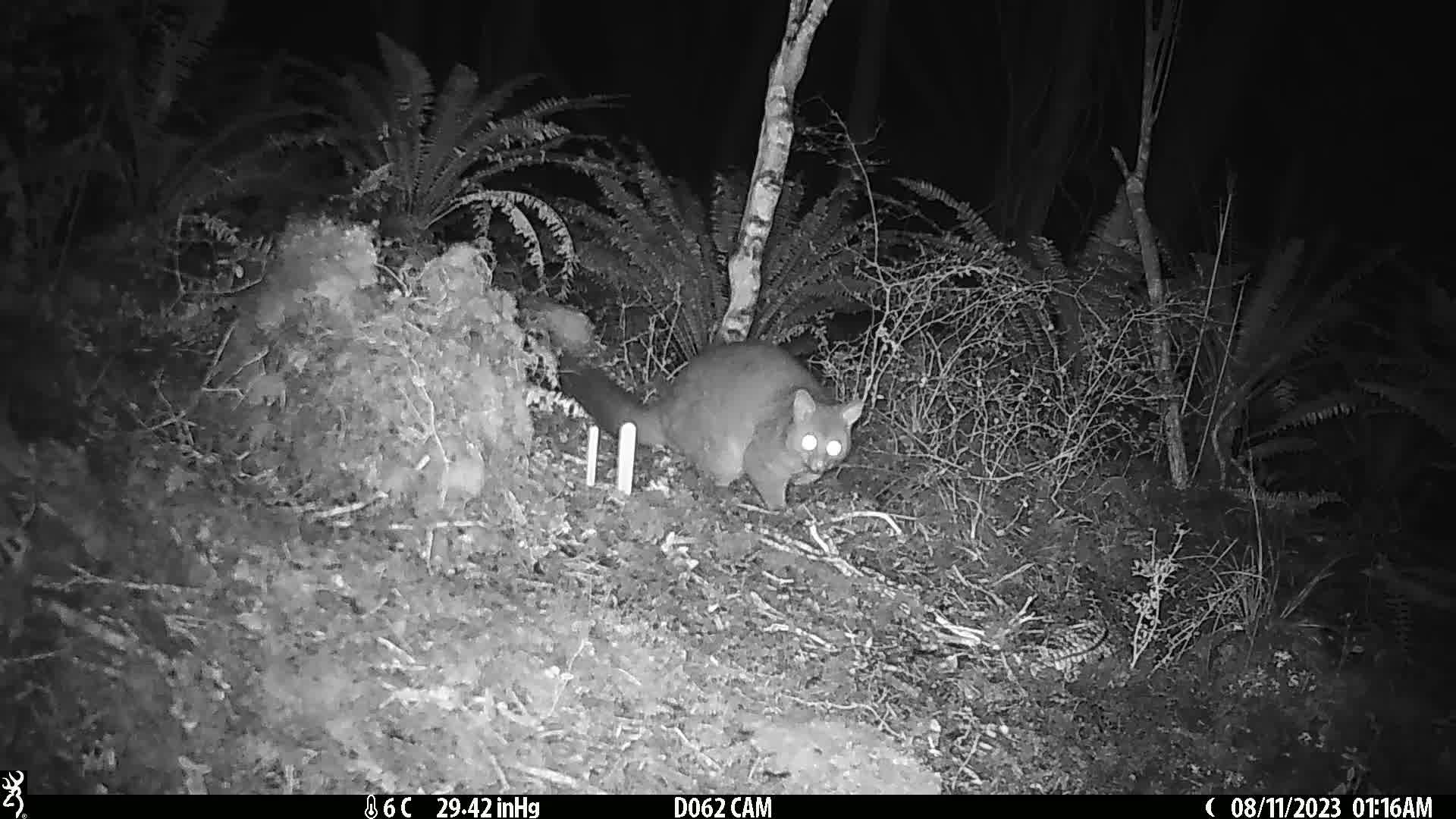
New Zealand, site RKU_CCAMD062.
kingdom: Animalia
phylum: Chordata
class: Mammalia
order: Diprotodontia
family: Phalangeridae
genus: Trichosurus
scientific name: Trichosurus vulpecula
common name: common brushtail possum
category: possum